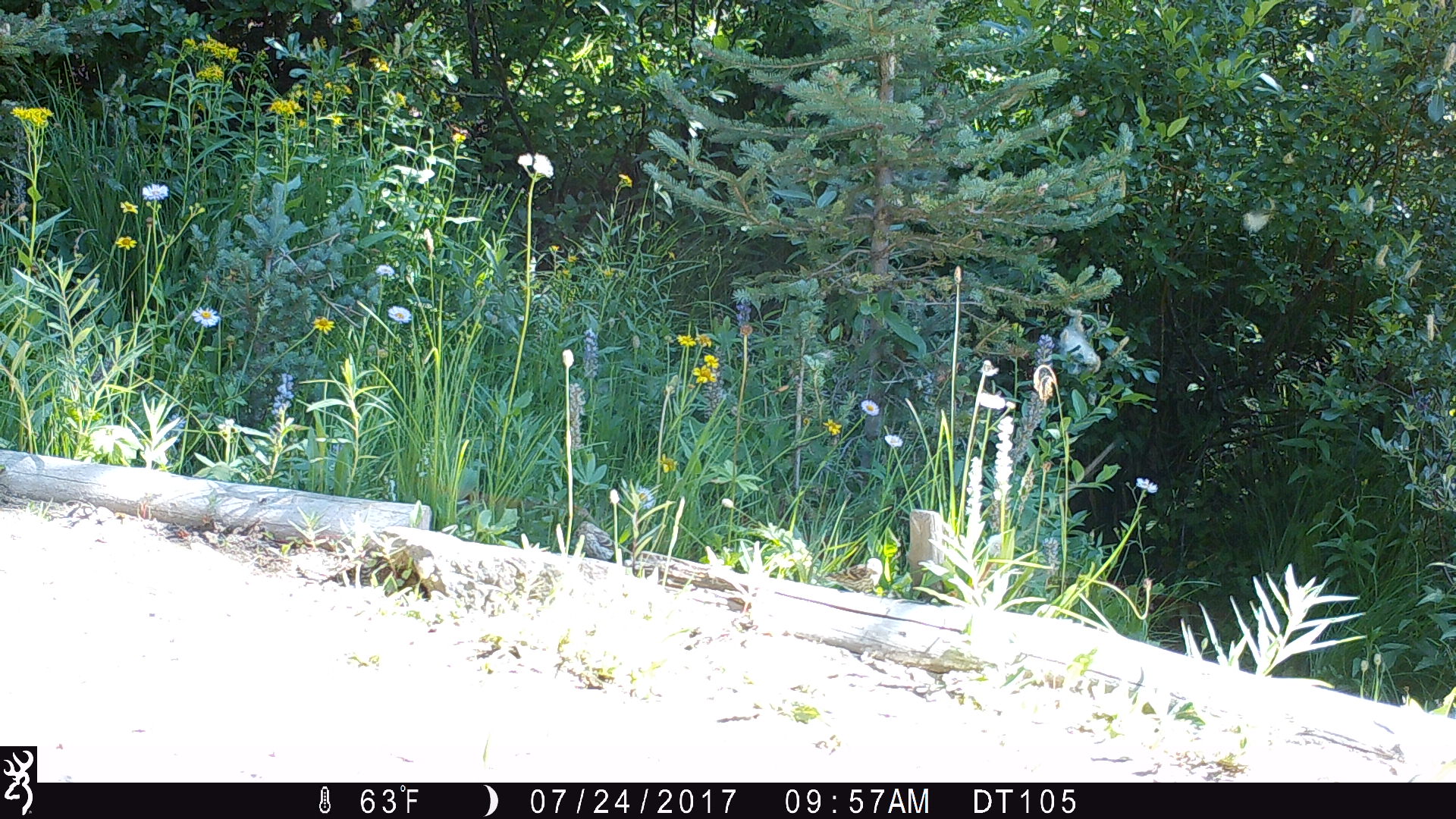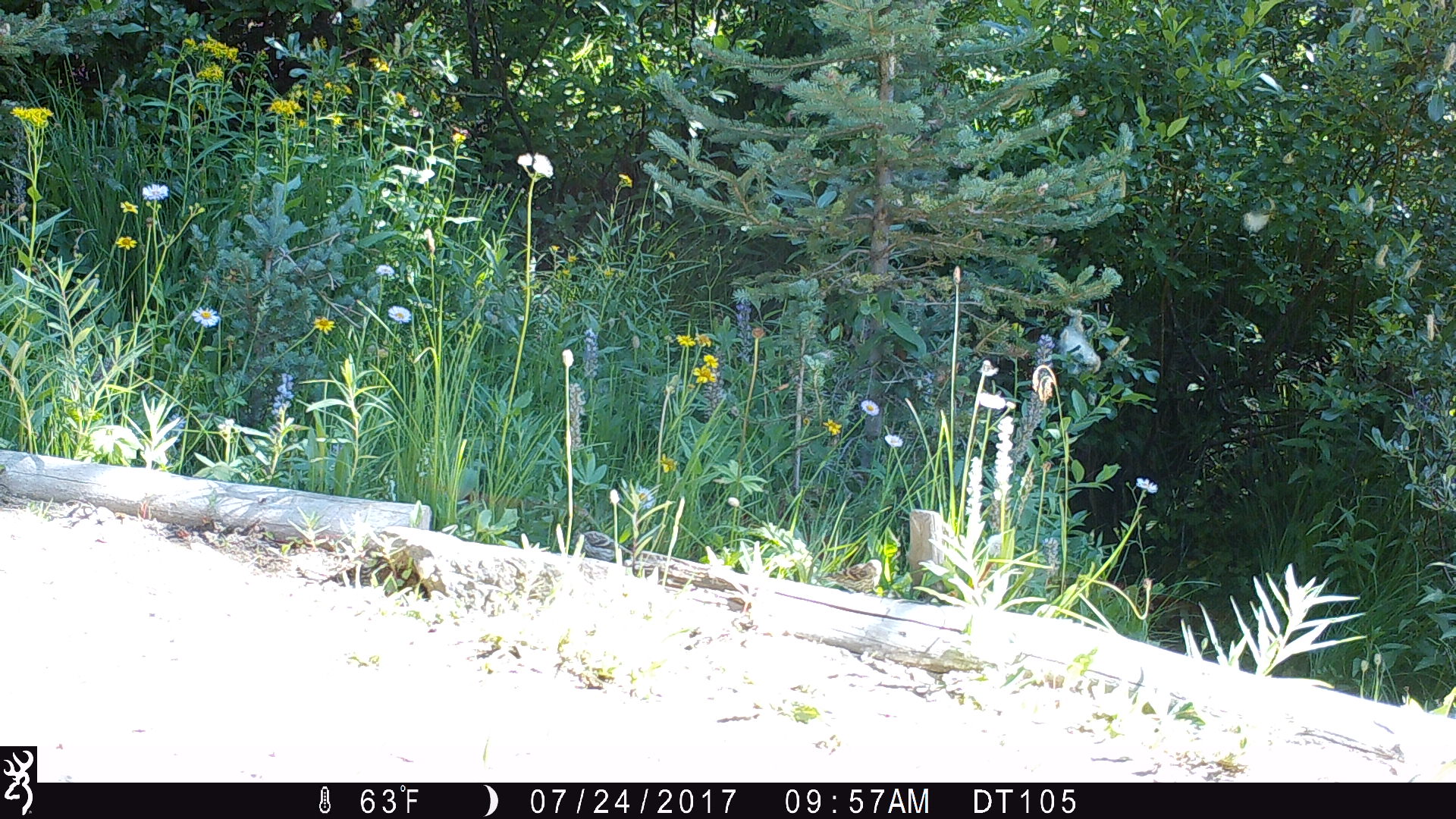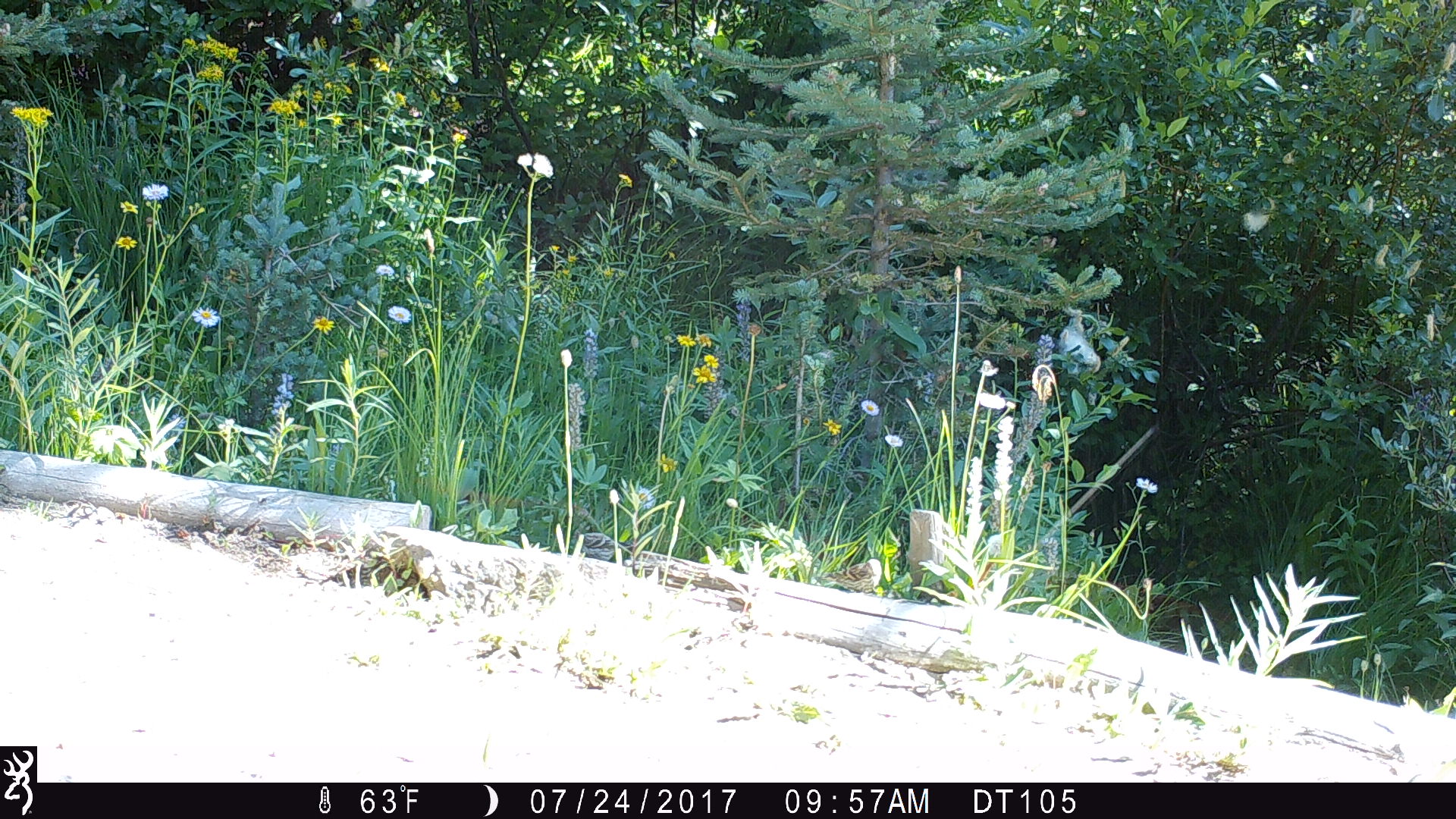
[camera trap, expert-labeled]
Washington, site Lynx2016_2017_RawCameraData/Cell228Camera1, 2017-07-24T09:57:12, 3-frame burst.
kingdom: Animalia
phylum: Chordata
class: Aves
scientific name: Aves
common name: birds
Aves (birds). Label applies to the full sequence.